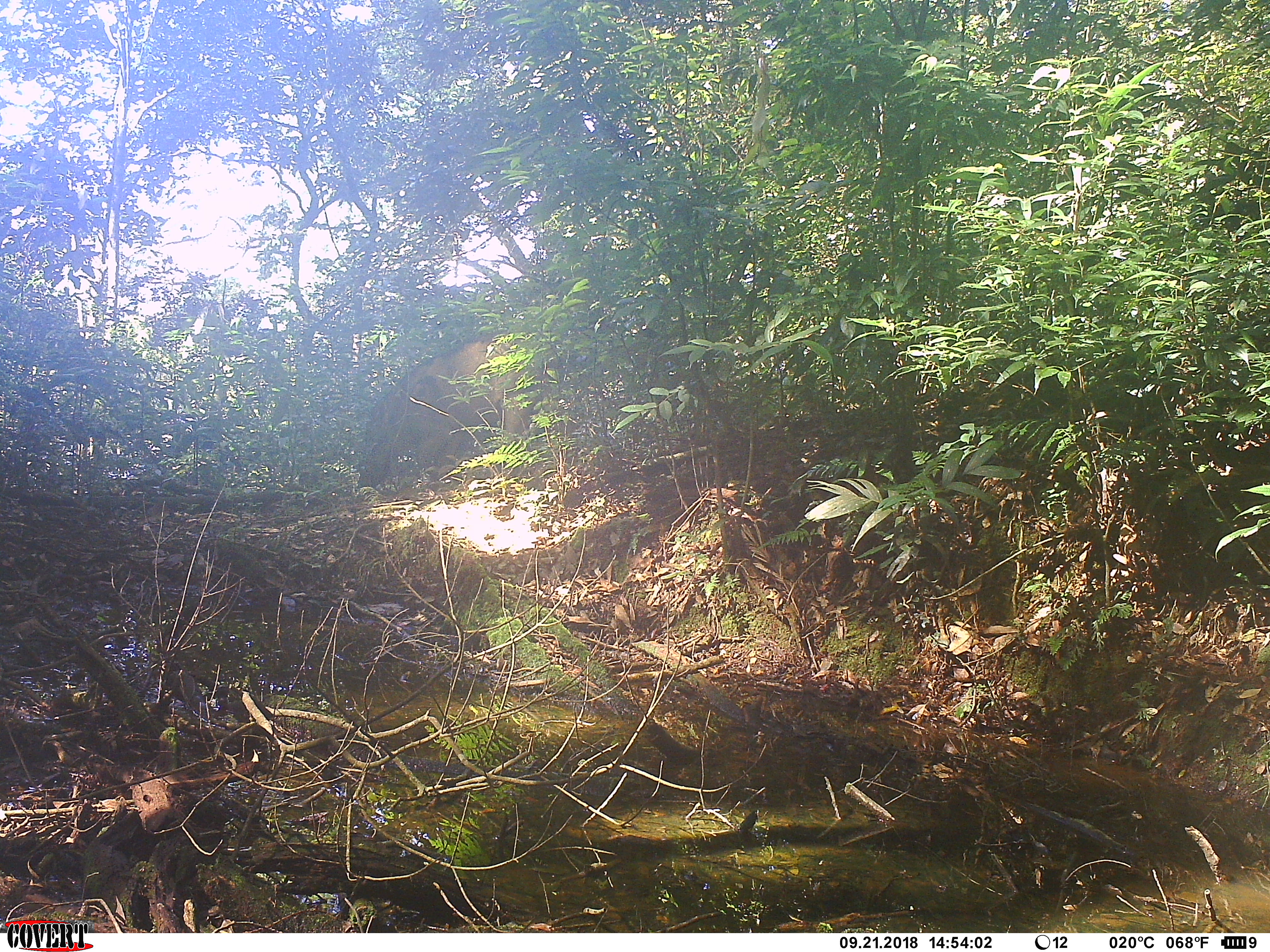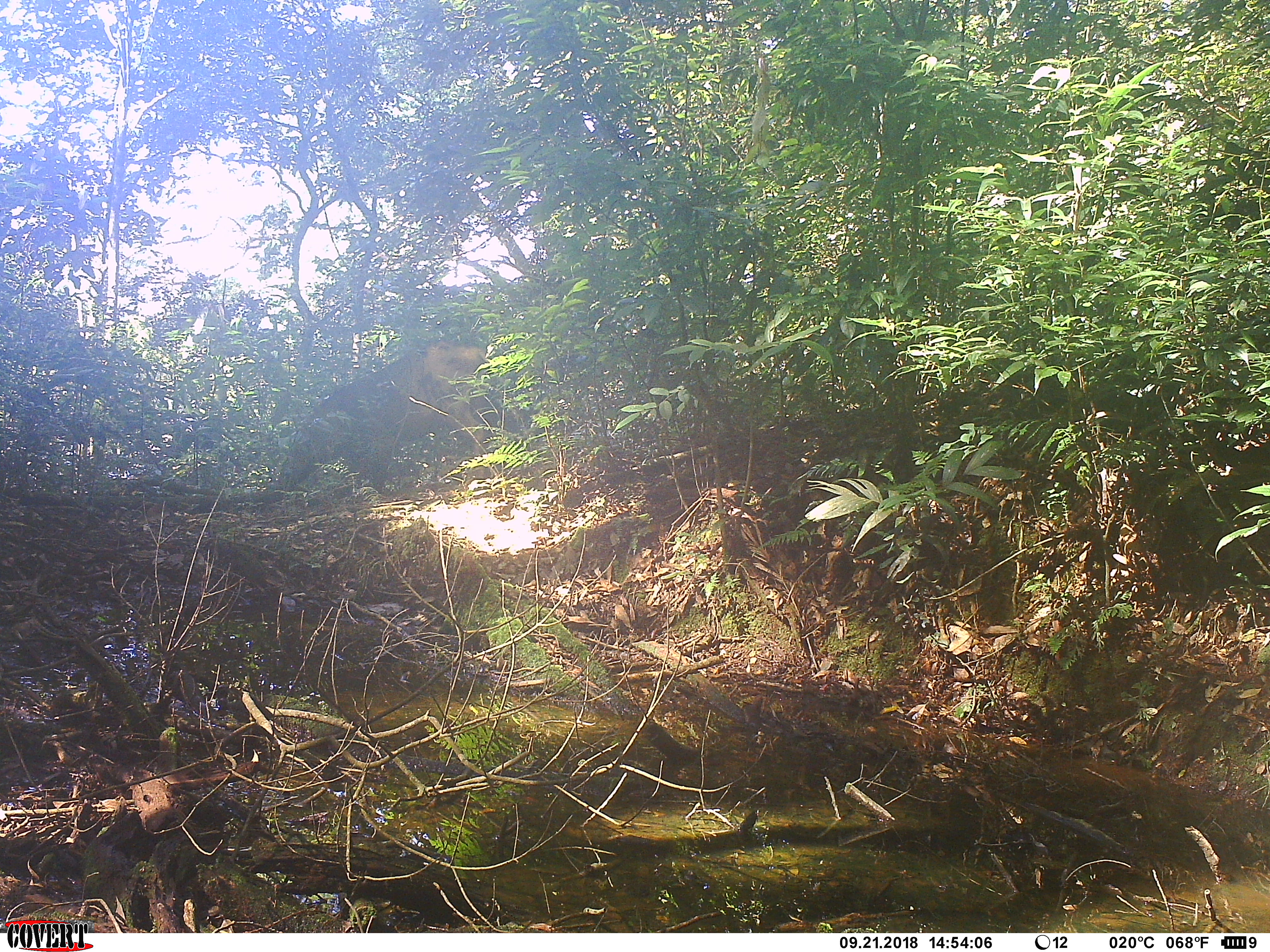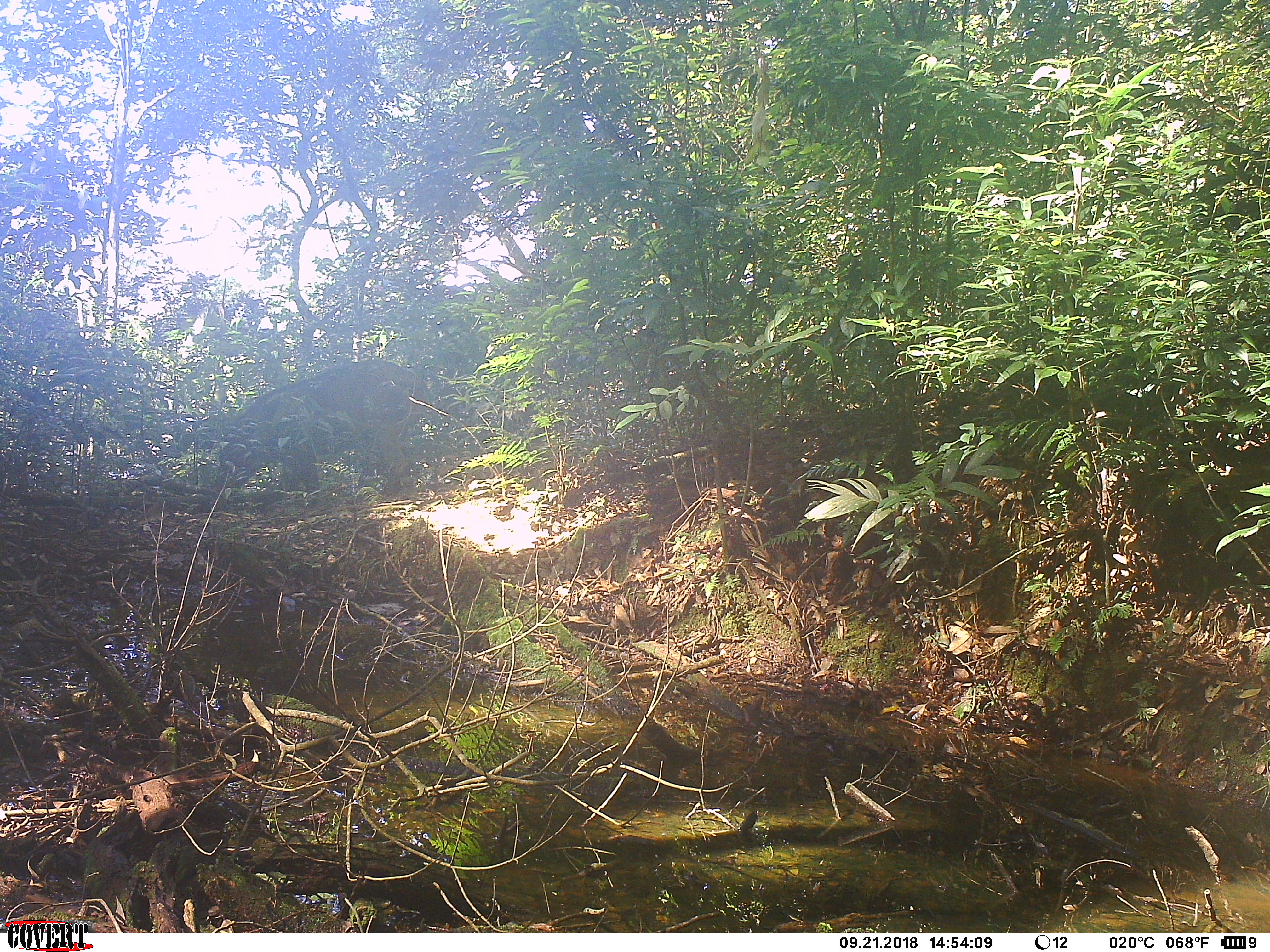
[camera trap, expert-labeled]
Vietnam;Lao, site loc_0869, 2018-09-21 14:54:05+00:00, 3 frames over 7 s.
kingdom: Animalia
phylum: Chordata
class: Mammalia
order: Artiodactyla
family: Suidae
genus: Sus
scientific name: Sus scrofa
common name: eurasian wild pig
Eurasian wild pig (Sus scrofa). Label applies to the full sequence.